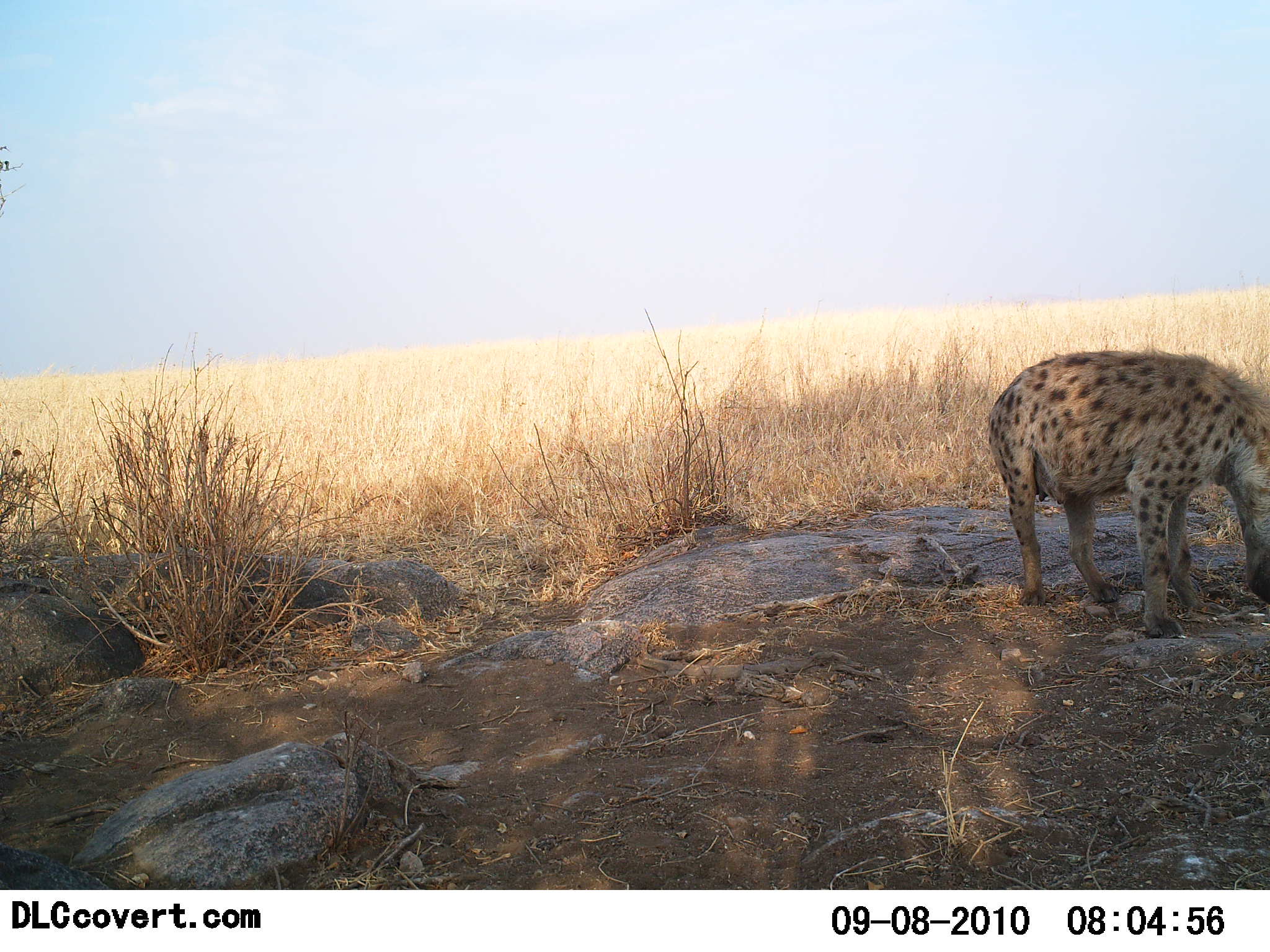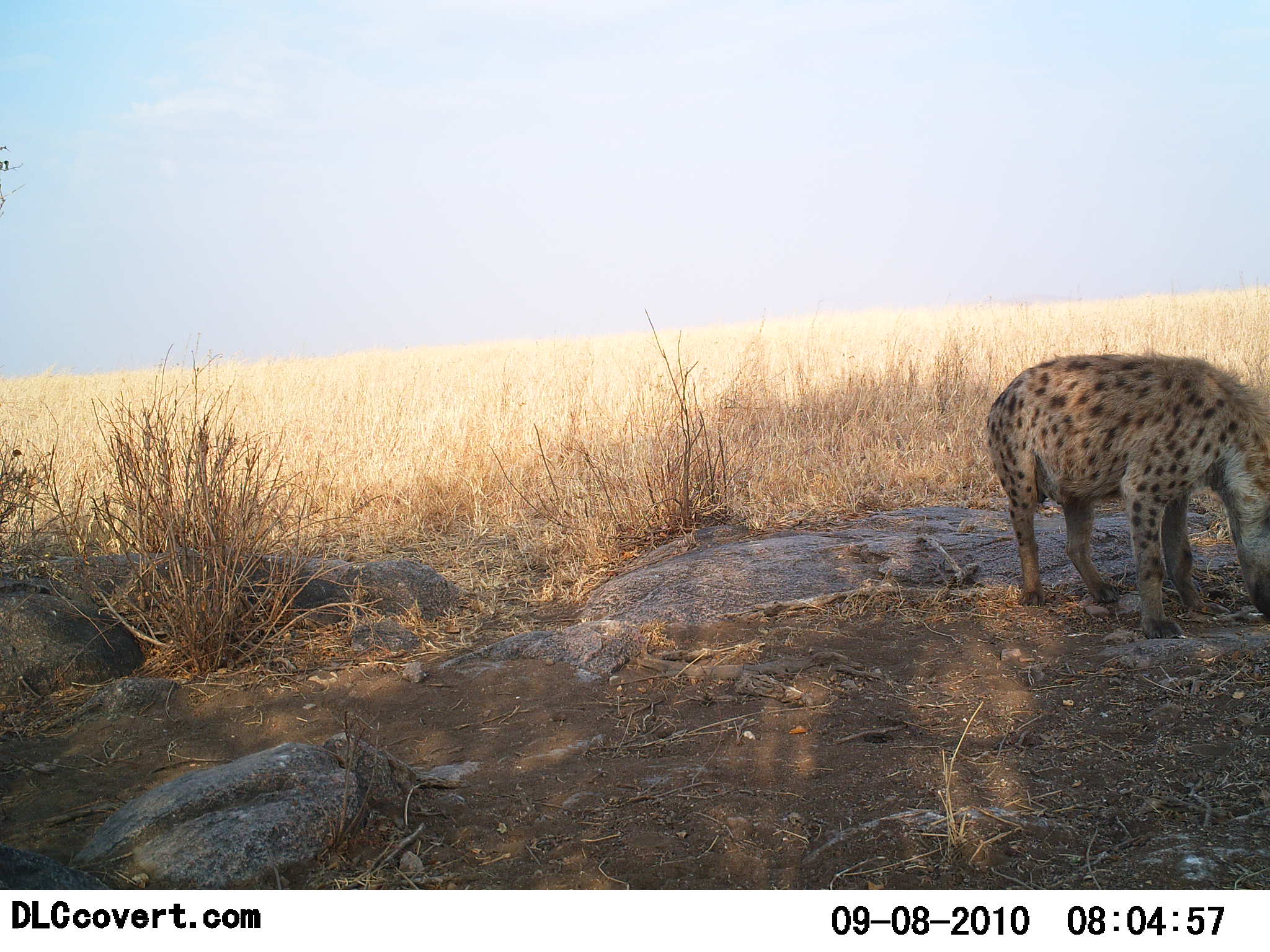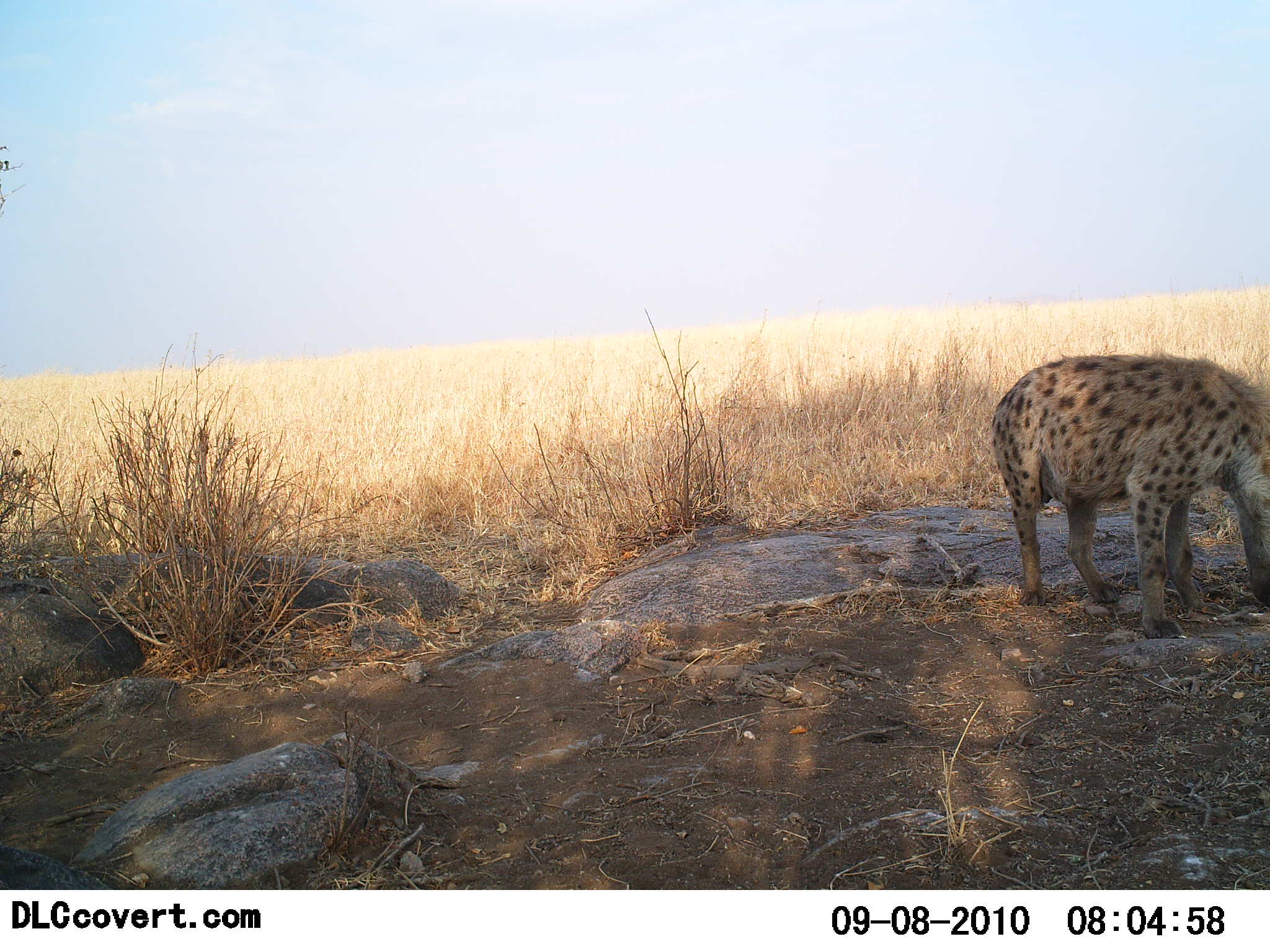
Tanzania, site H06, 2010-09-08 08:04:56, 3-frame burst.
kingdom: Animalia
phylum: Chordata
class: Mammalia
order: Carnivora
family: Hyaenidae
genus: Crocuta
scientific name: Crocuta crocuta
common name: spotted hyena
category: hyenaspotted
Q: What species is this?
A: Hyenaspotted (spotted hyena) (Crocuta crocuta).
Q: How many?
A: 1.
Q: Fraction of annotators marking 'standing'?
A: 62%.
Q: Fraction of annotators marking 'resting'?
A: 0%.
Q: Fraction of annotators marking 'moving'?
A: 0%.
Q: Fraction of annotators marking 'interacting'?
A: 6%.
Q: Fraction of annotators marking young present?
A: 0%.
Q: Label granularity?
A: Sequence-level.